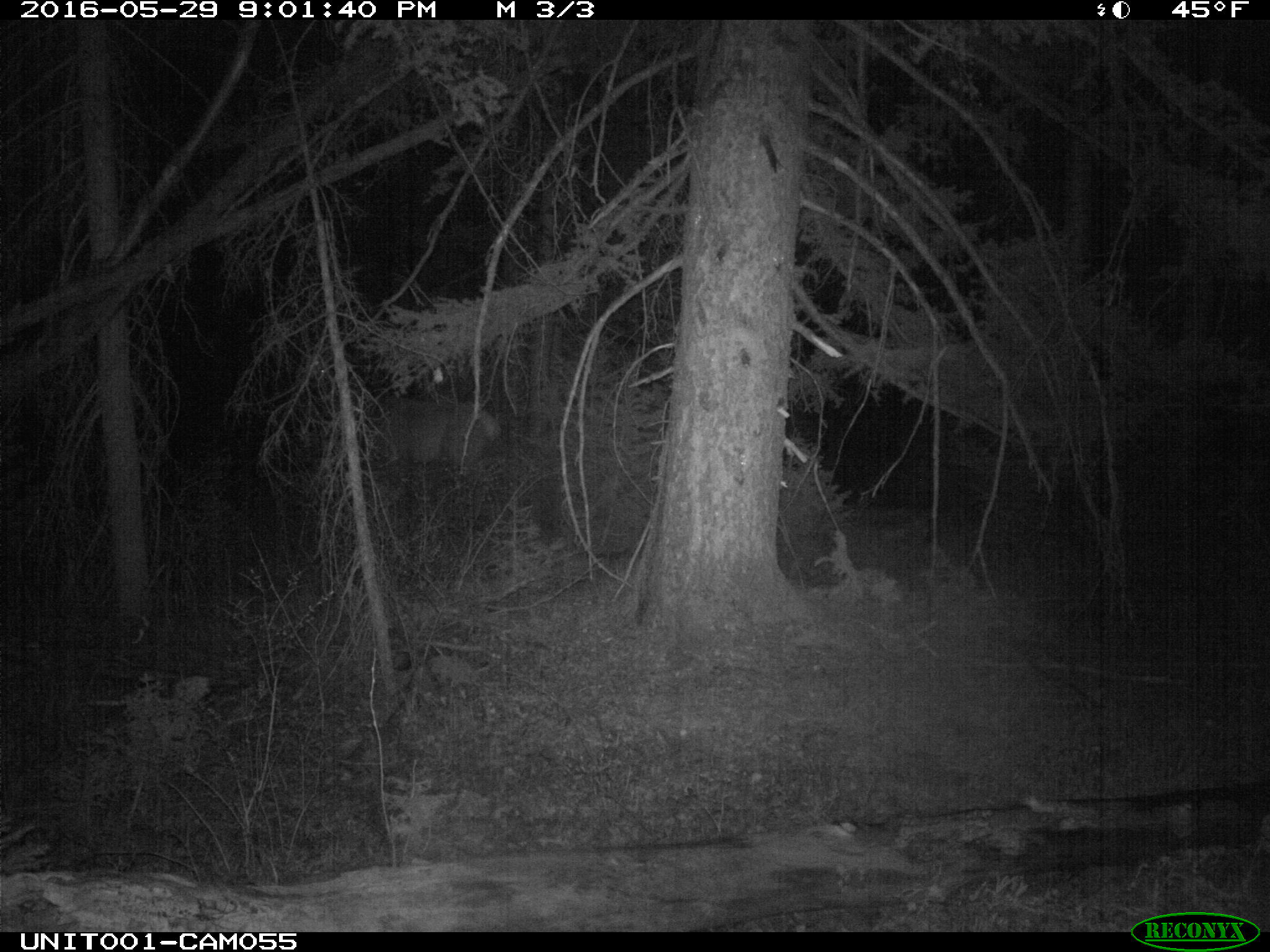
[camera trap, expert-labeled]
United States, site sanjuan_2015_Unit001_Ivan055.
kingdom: Animalia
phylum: Chordata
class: Mammalia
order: Artiodactyla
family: Cervidae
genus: Cervus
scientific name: Cervus elaphus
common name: red deer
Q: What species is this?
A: Cervus elaphus (red deer).